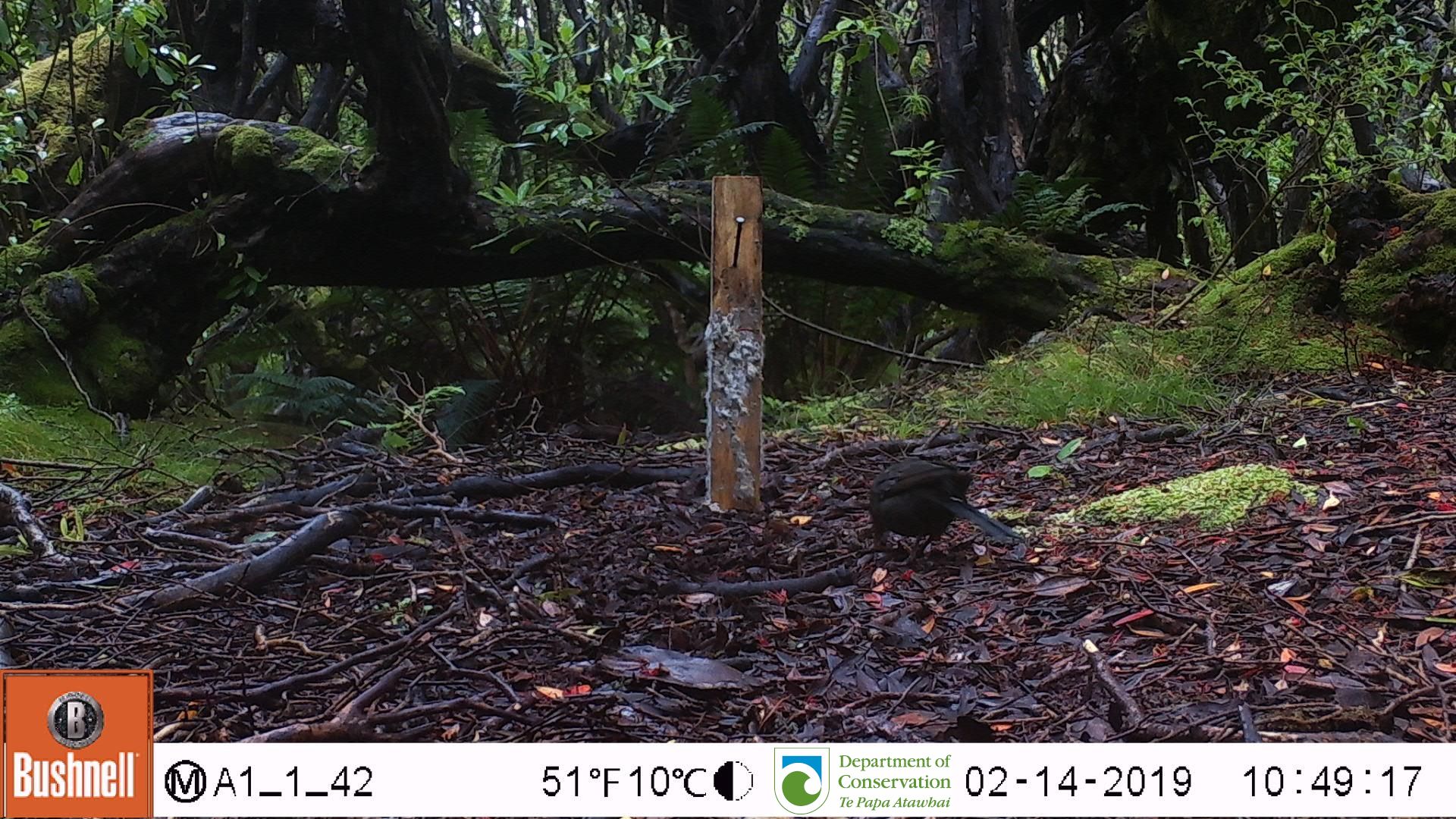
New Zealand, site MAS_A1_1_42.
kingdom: Animalia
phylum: Chordata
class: Aves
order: Passeriformes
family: Turdidae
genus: Turdus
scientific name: Turdus merula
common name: eurasian blackbird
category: blackbird